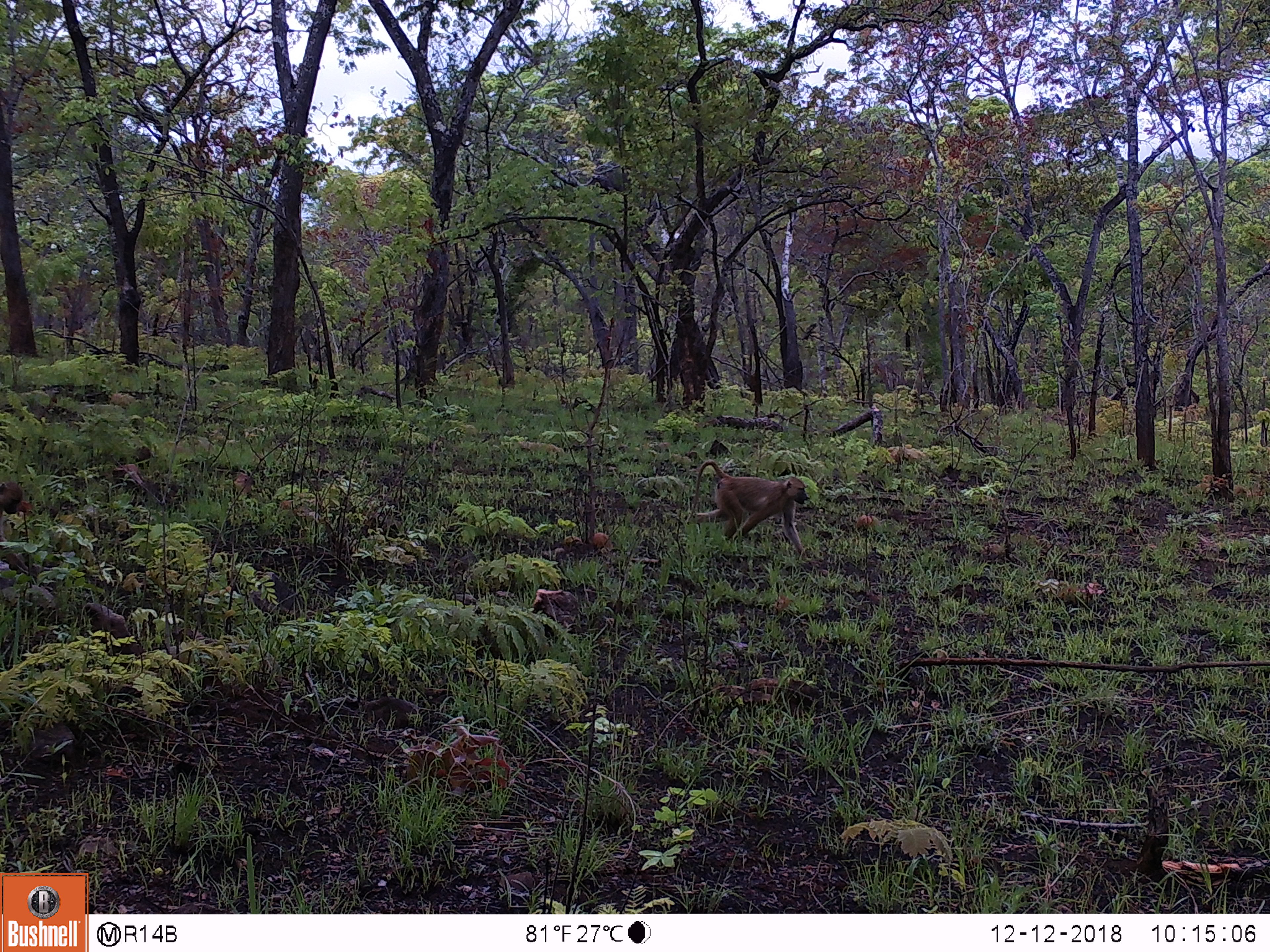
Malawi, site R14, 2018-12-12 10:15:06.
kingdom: Animalia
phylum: Chordata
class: Mammalia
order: Primates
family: Cercopithecidae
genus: Papio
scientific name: Papio cynocephalus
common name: yellow baboon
Yellow baboon (Papio cynocephalus), count 1.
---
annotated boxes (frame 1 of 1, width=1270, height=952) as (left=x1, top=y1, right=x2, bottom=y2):
yellow baboon: (left=686, top=454, right=811, bottom=552)